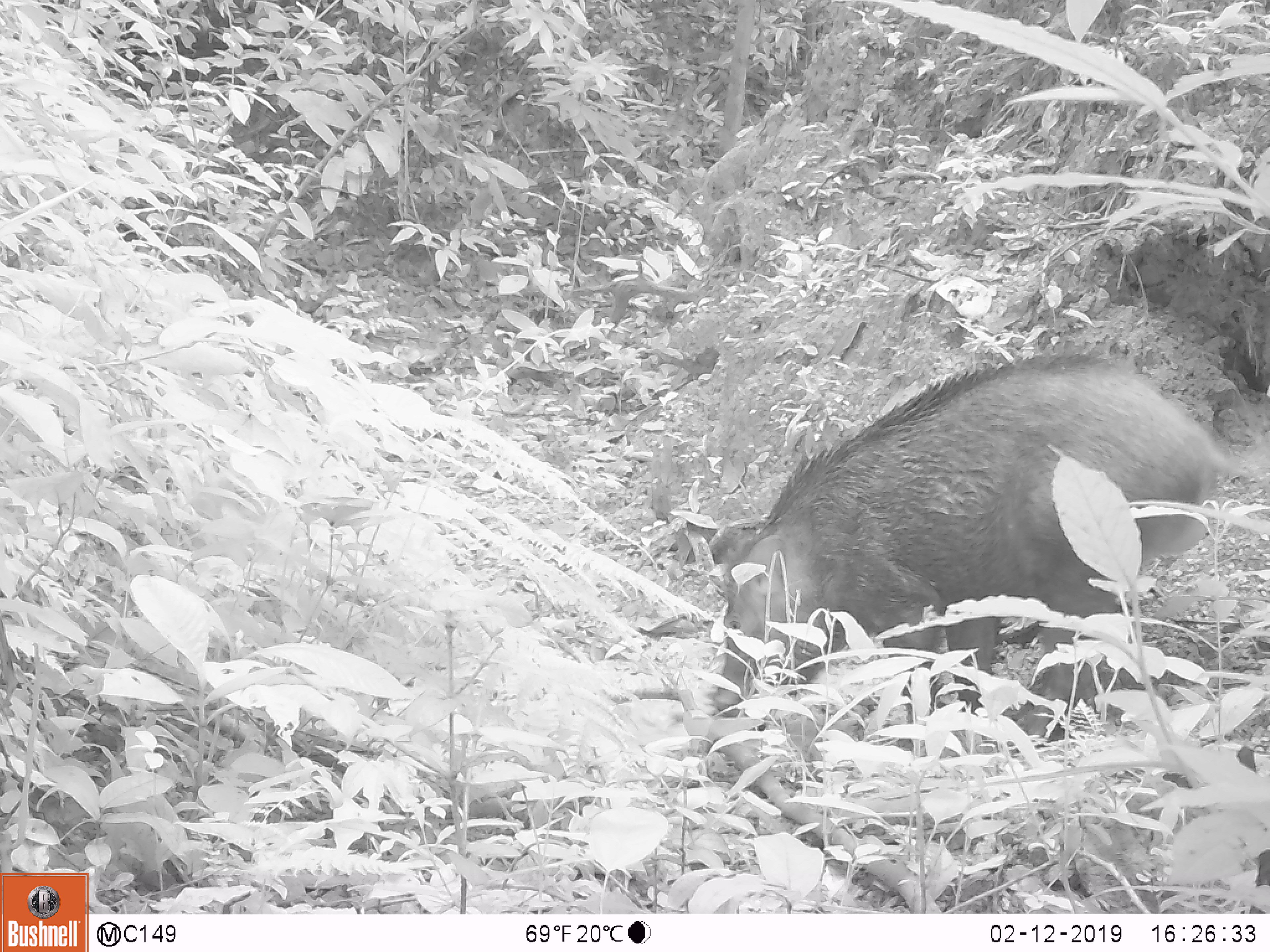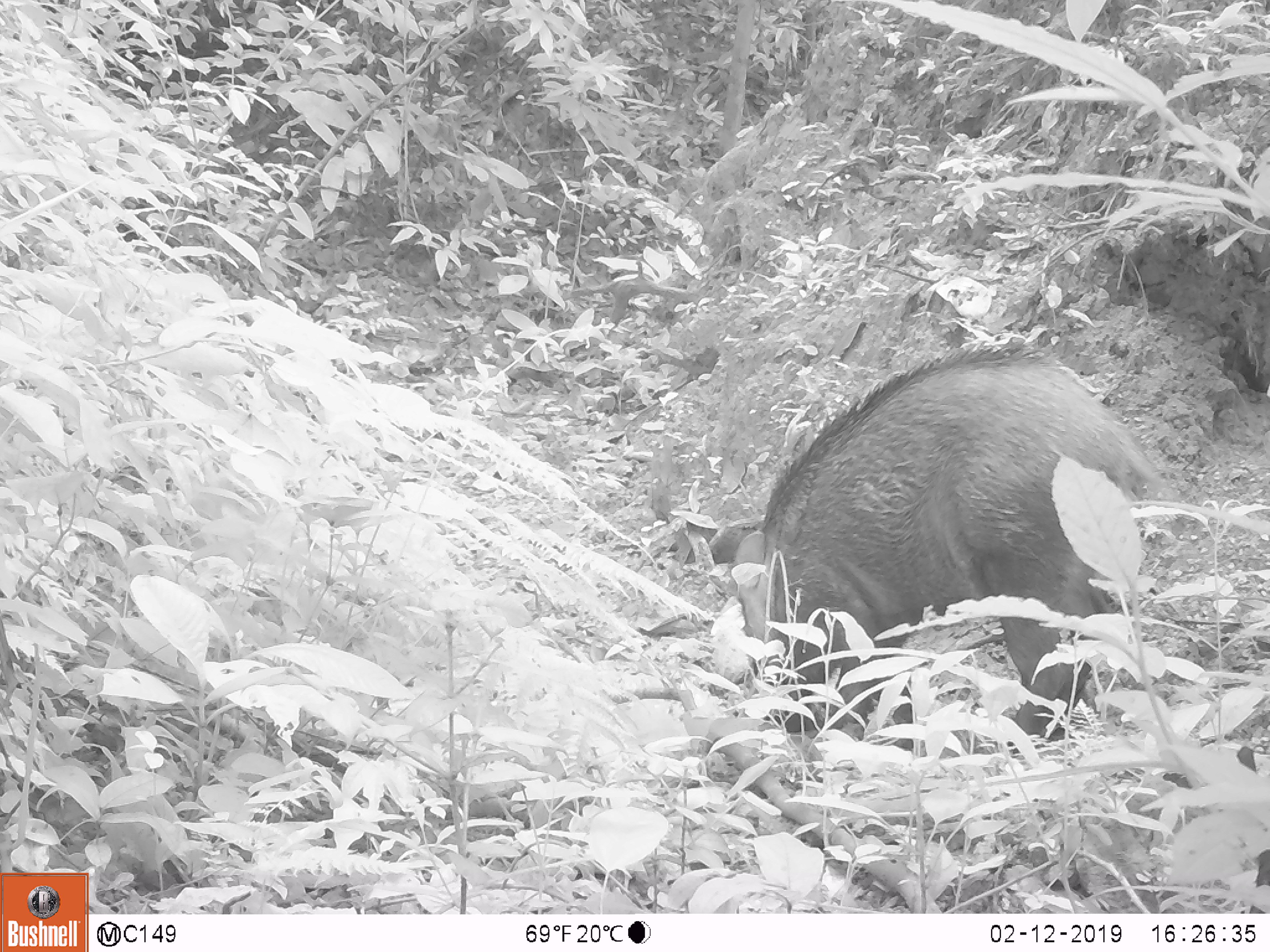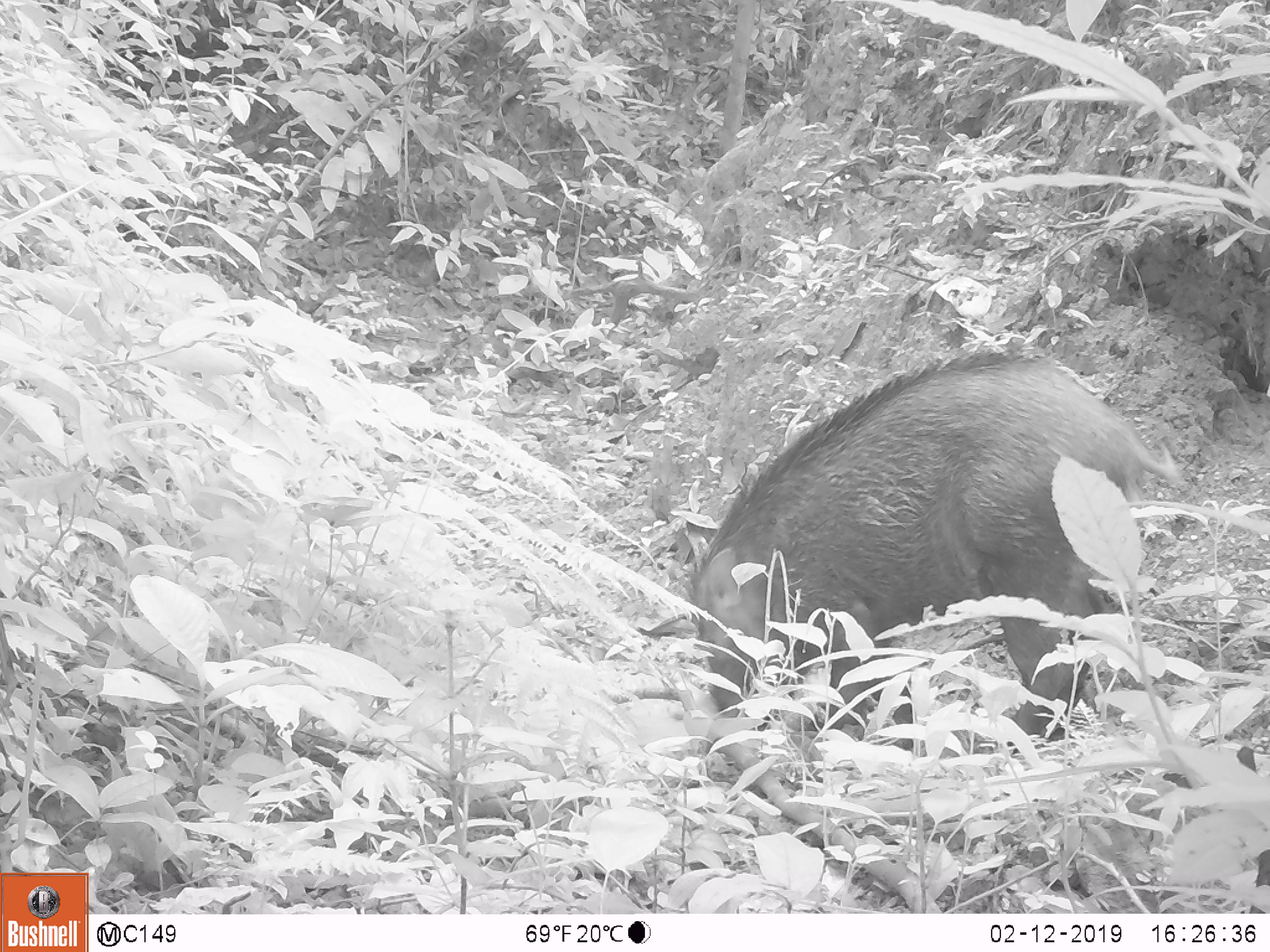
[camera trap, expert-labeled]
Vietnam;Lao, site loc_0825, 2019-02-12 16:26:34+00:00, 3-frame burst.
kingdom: Animalia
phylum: Chordata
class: Mammalia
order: Artiodactyla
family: Suidae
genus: Sus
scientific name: Sus scrofa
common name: eurasian wild pig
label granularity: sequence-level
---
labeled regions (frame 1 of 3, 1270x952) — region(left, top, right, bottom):
eurasian wild pig: region(712, 355, 1235, 736)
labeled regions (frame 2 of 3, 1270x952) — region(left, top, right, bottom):
eurasian wild pig: region(734, 349, 1161, 752)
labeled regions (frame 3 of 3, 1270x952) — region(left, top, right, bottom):
eurasian wild pig: region(687, 352, 1179, 751)